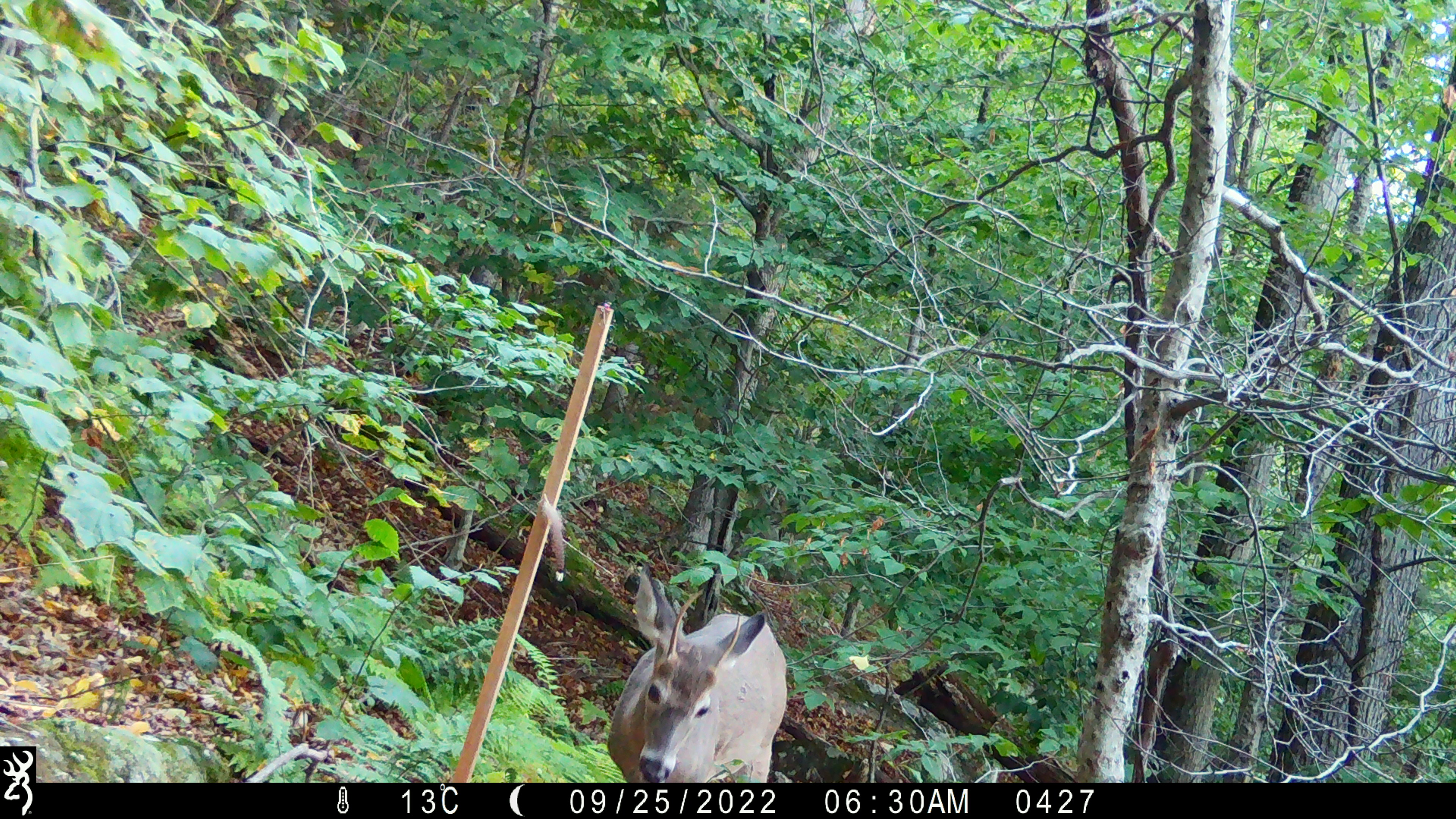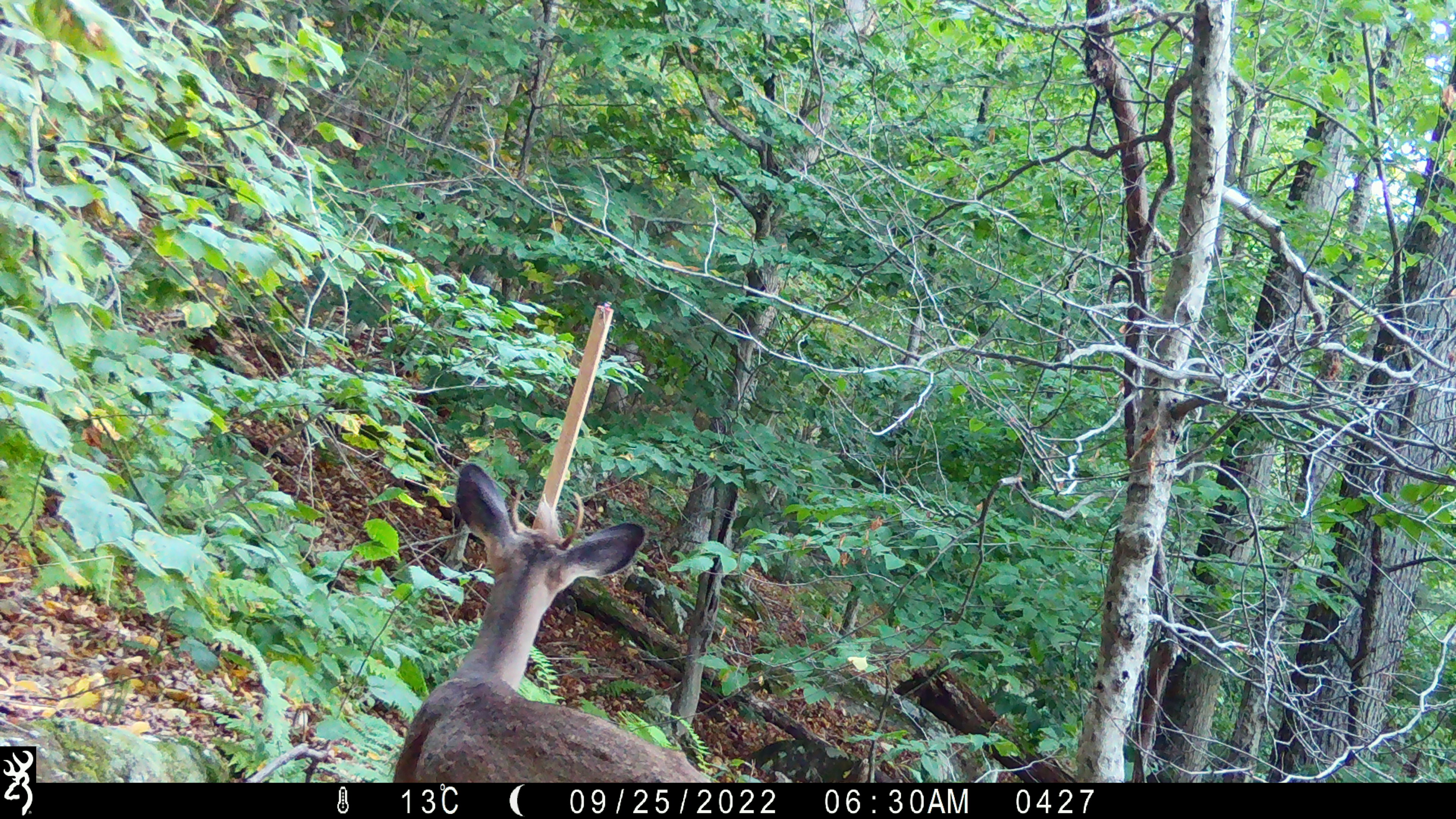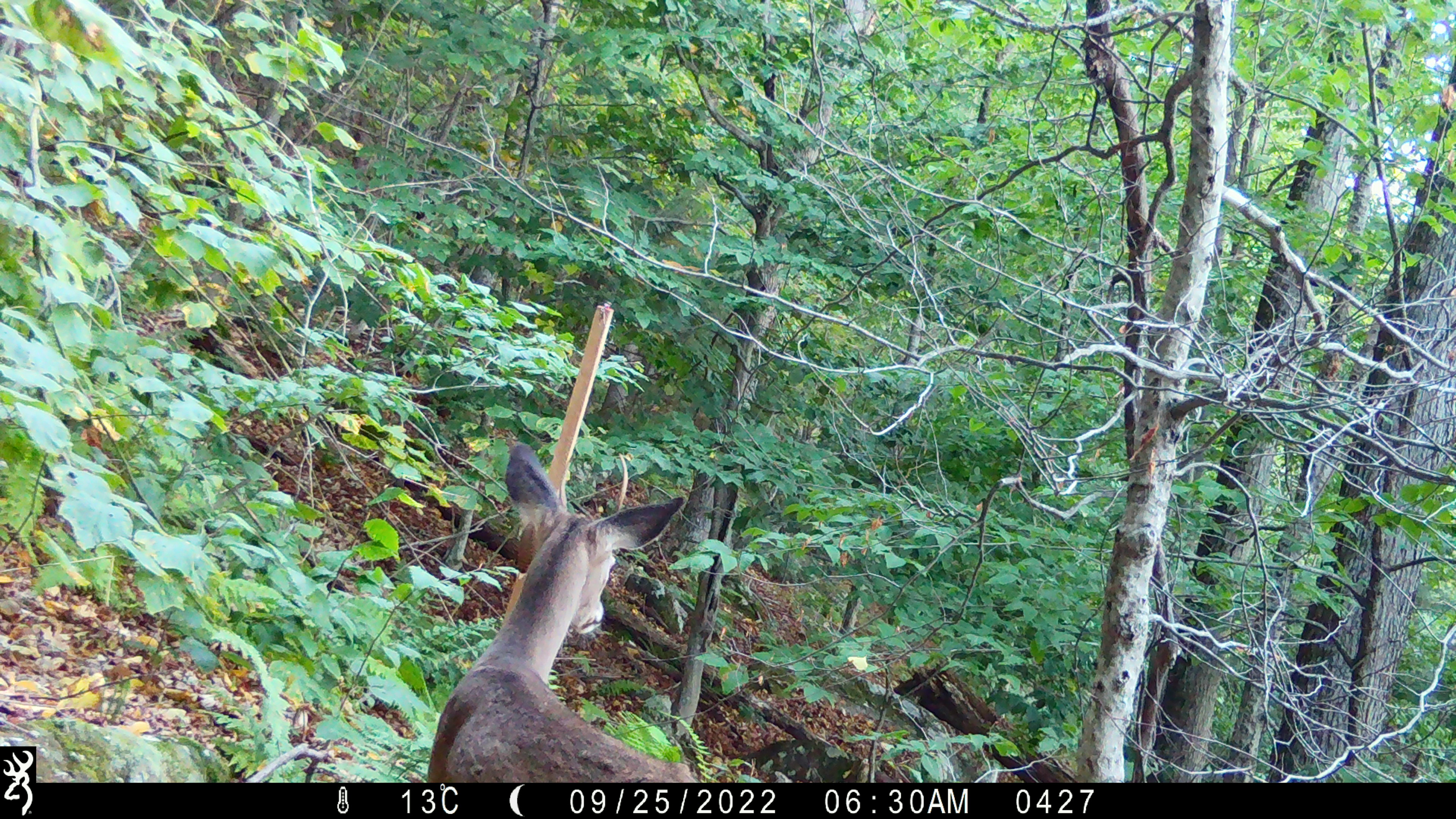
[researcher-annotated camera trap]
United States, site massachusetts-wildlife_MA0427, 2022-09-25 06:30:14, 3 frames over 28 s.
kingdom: Animalia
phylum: Chordata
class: Mammalia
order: Artiodactyla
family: Cervidae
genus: Odocoileus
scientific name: Odocoileus virginianus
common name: white-tailed deer